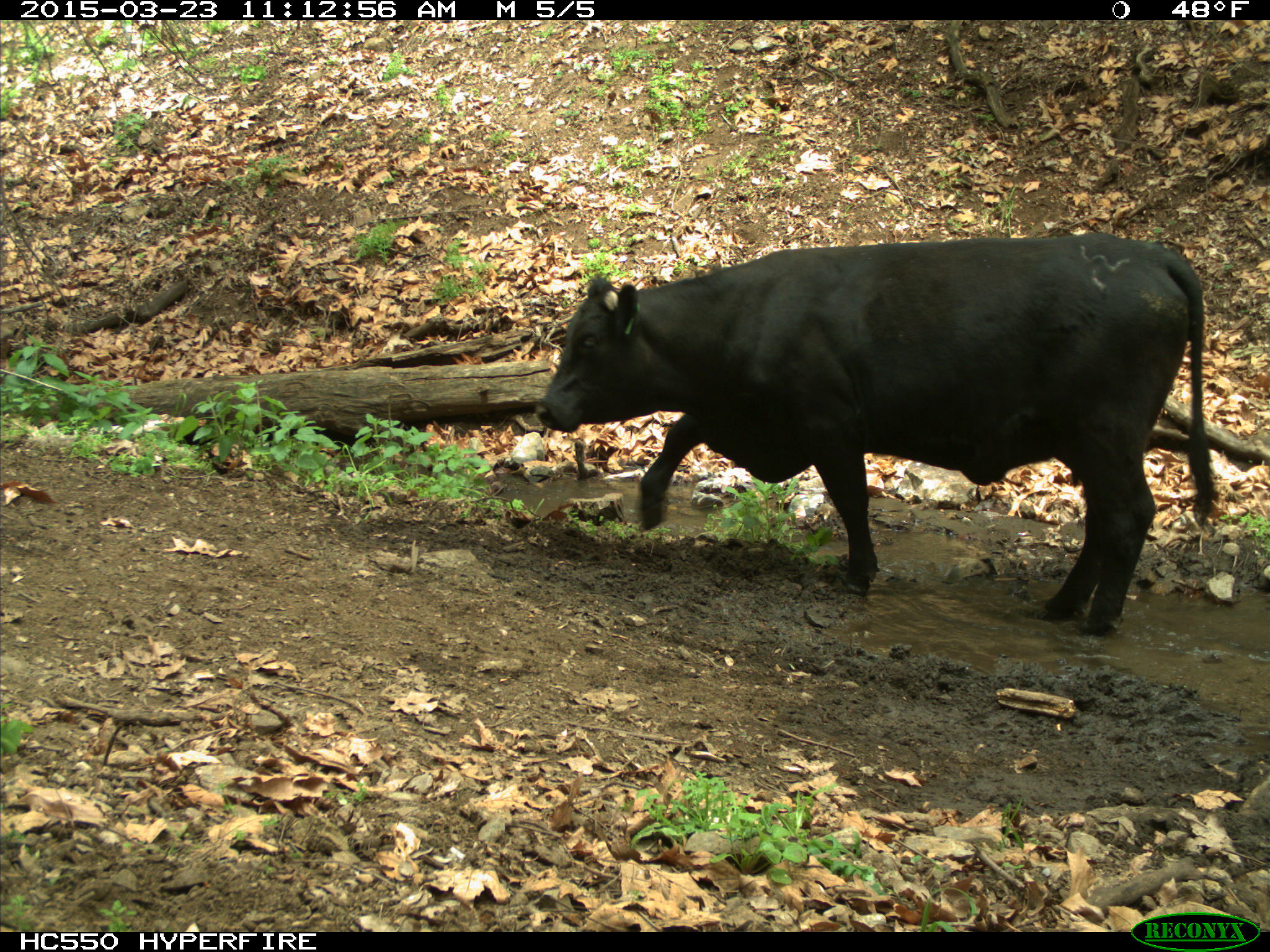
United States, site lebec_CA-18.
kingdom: Animalia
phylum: Chordata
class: Mammalia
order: Artiodactyla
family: Bovidae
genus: Bos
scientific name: Bos taurus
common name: domestic cow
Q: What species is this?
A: Bos taurus (domestic cow).